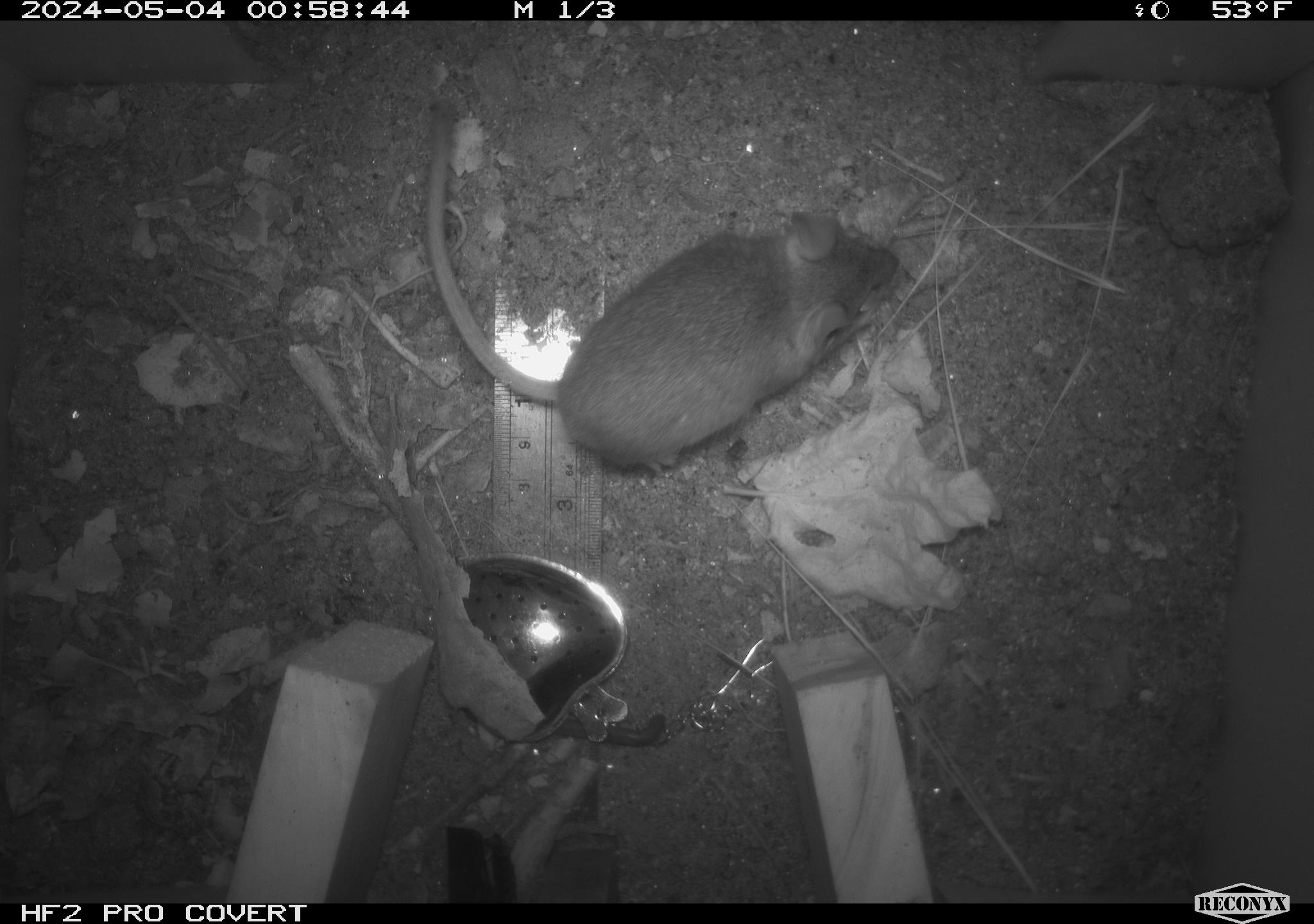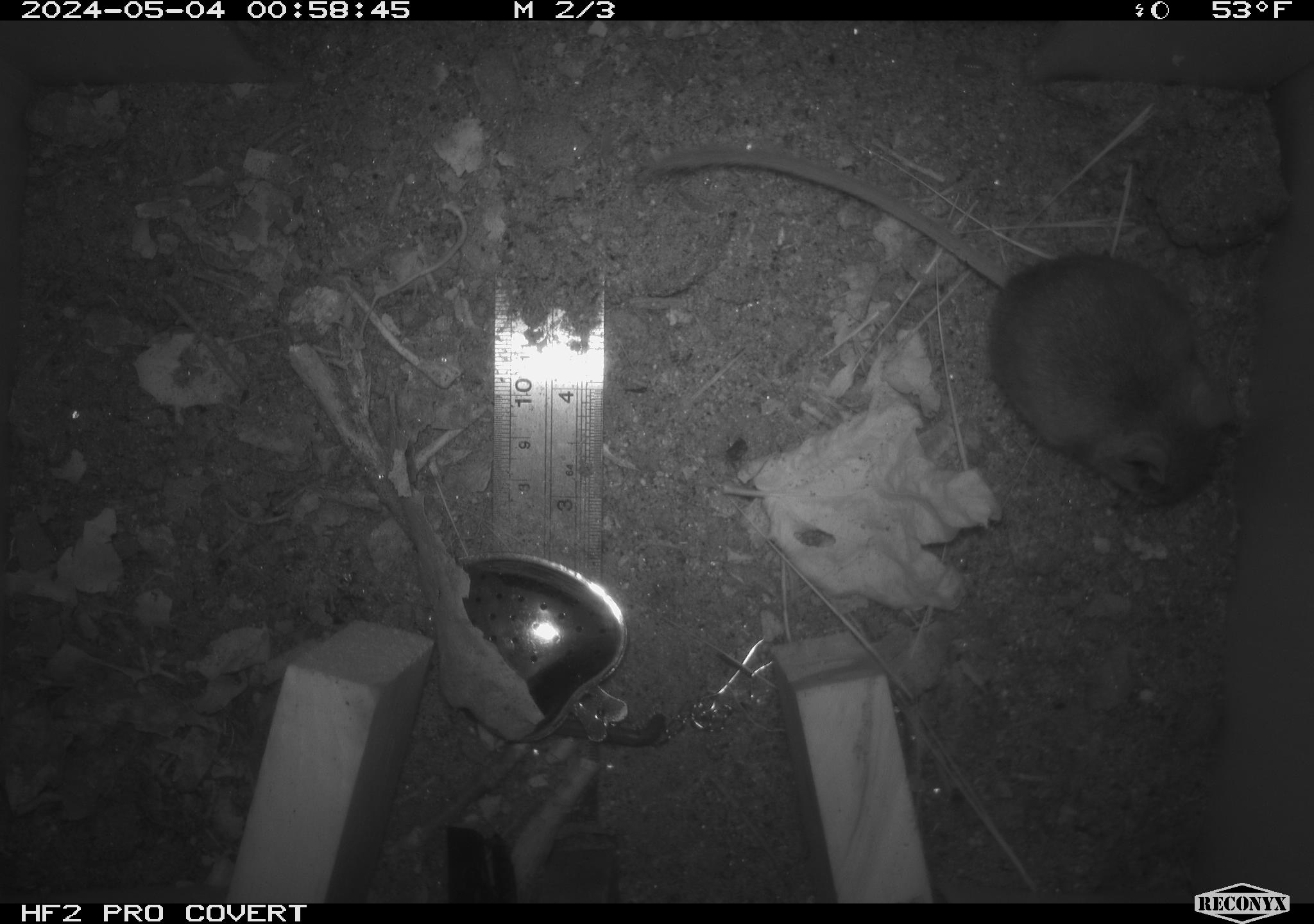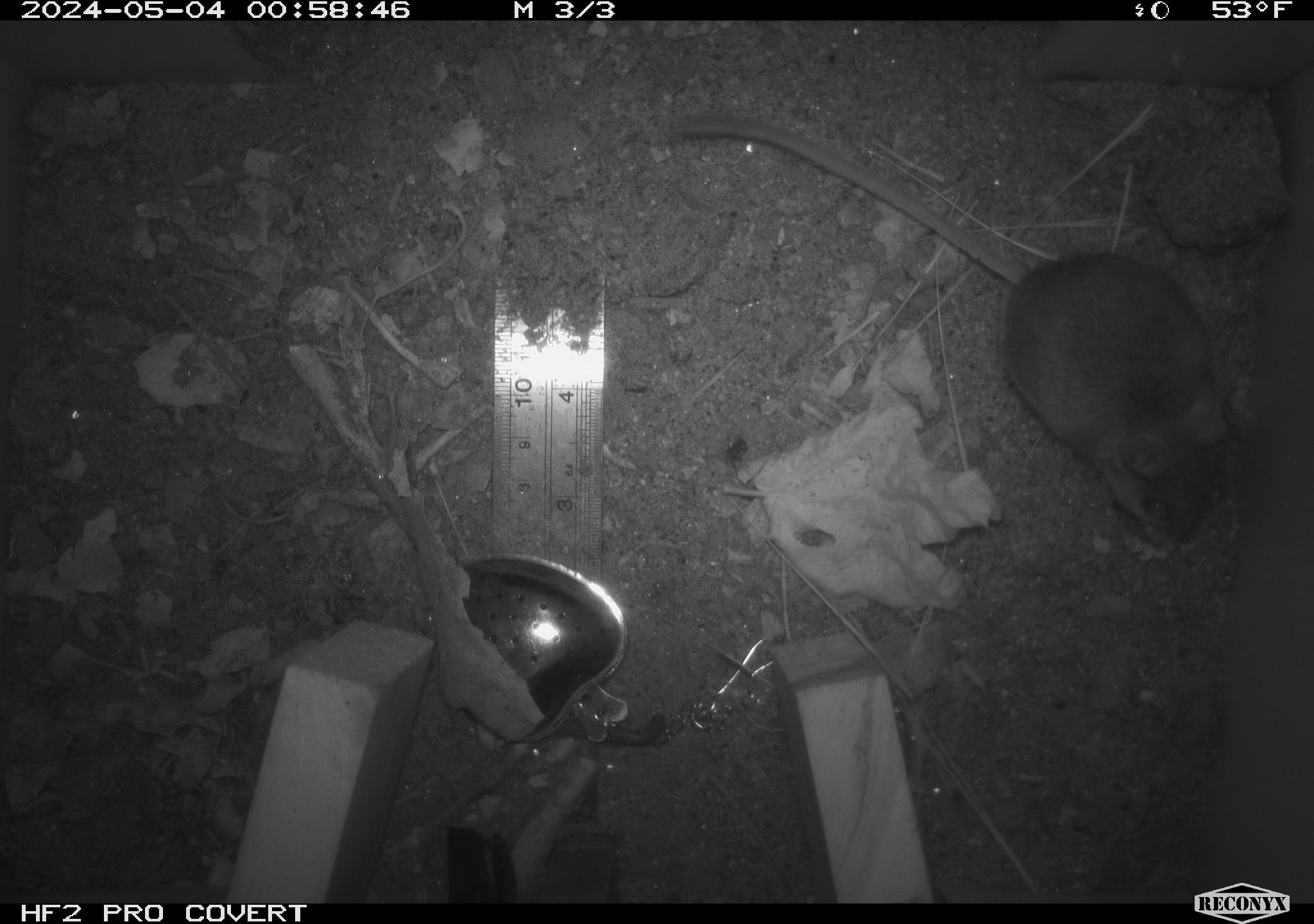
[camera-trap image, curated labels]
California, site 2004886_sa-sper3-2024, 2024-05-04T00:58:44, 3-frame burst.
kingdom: Animalia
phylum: Chordata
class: Mammalia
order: Rodentia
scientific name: Rodentia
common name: mouse species